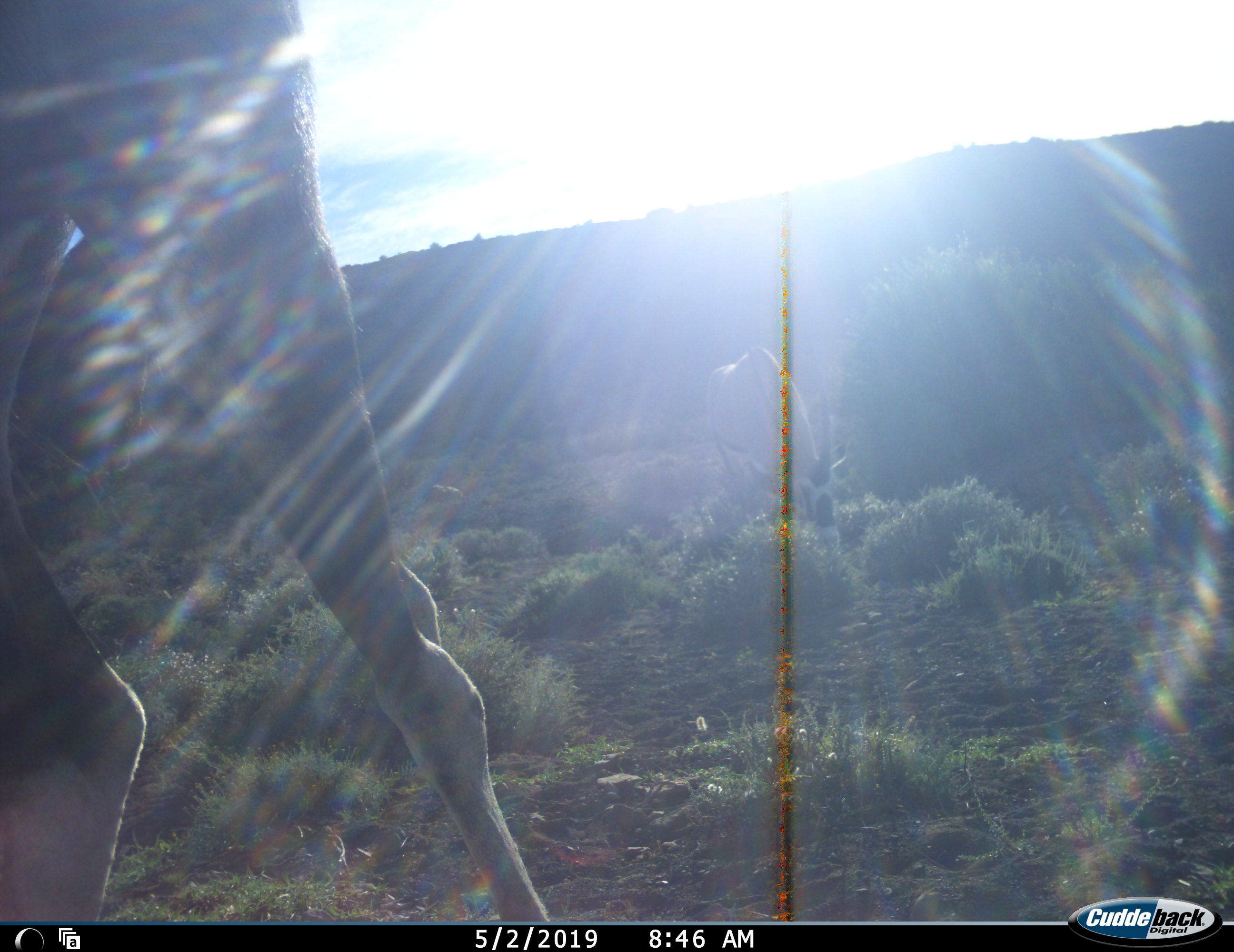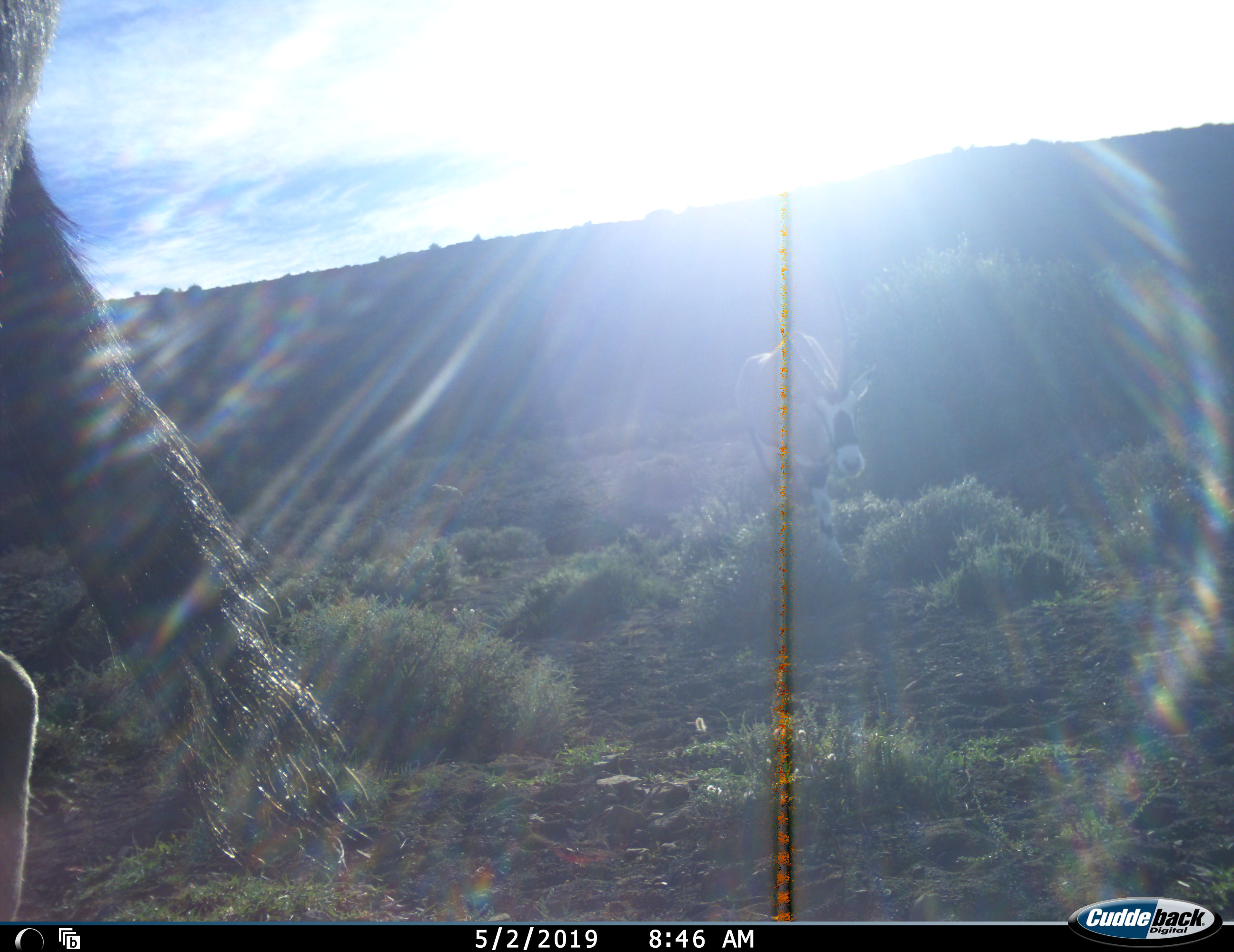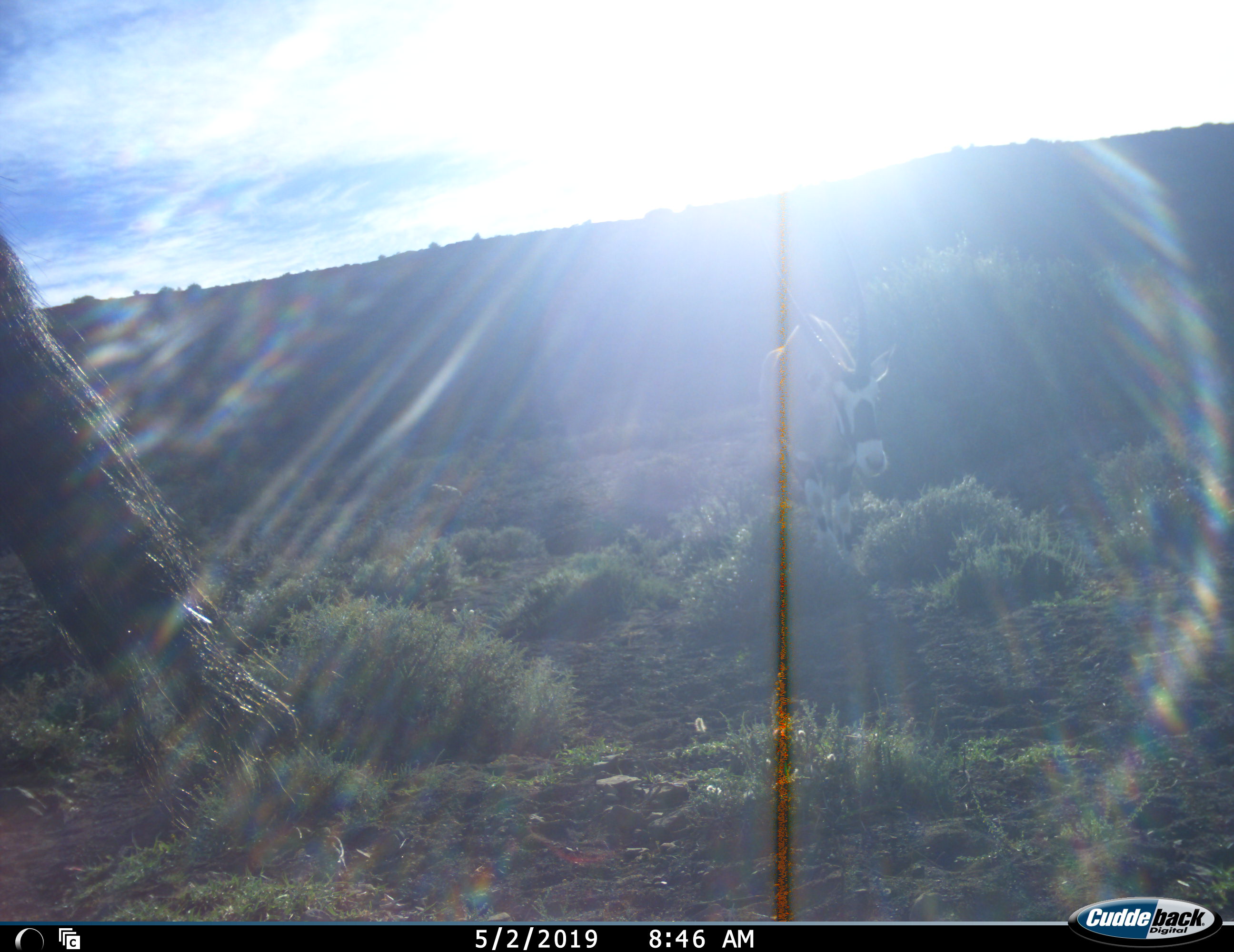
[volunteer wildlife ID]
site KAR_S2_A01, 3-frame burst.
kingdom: Animalia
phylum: Chordata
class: Mammalia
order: Artiodactyla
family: Bovidae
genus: Oryx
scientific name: Oryx gazella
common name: gemsbok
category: oryx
Oryx (gemsbok) (Oryx gazella), count 2. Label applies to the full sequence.